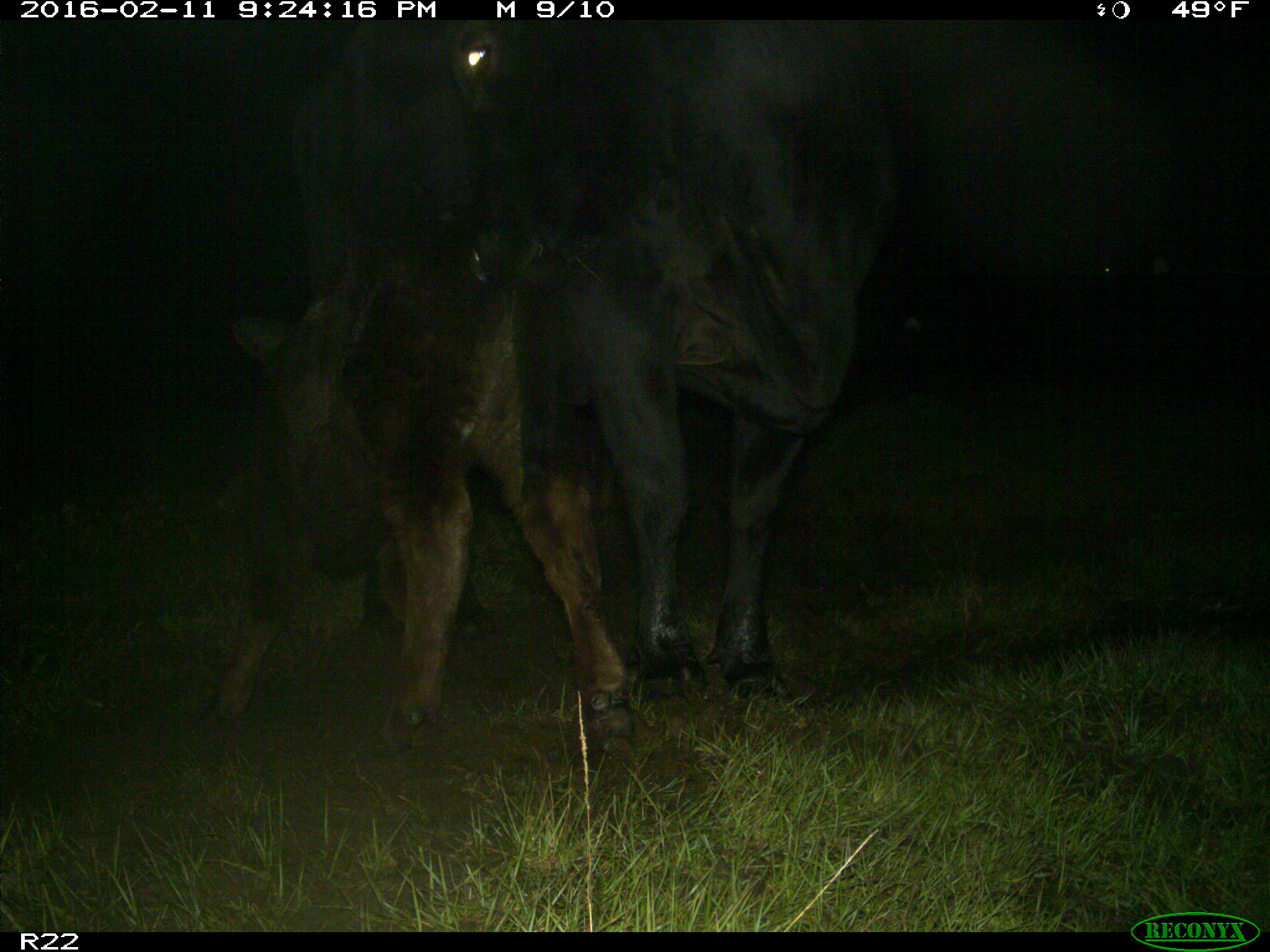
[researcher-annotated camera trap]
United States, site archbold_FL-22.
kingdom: Animalia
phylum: Chordata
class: Mammalia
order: Artiodactyla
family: Bovidae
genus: Bos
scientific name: Bos taurus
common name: domestic cow